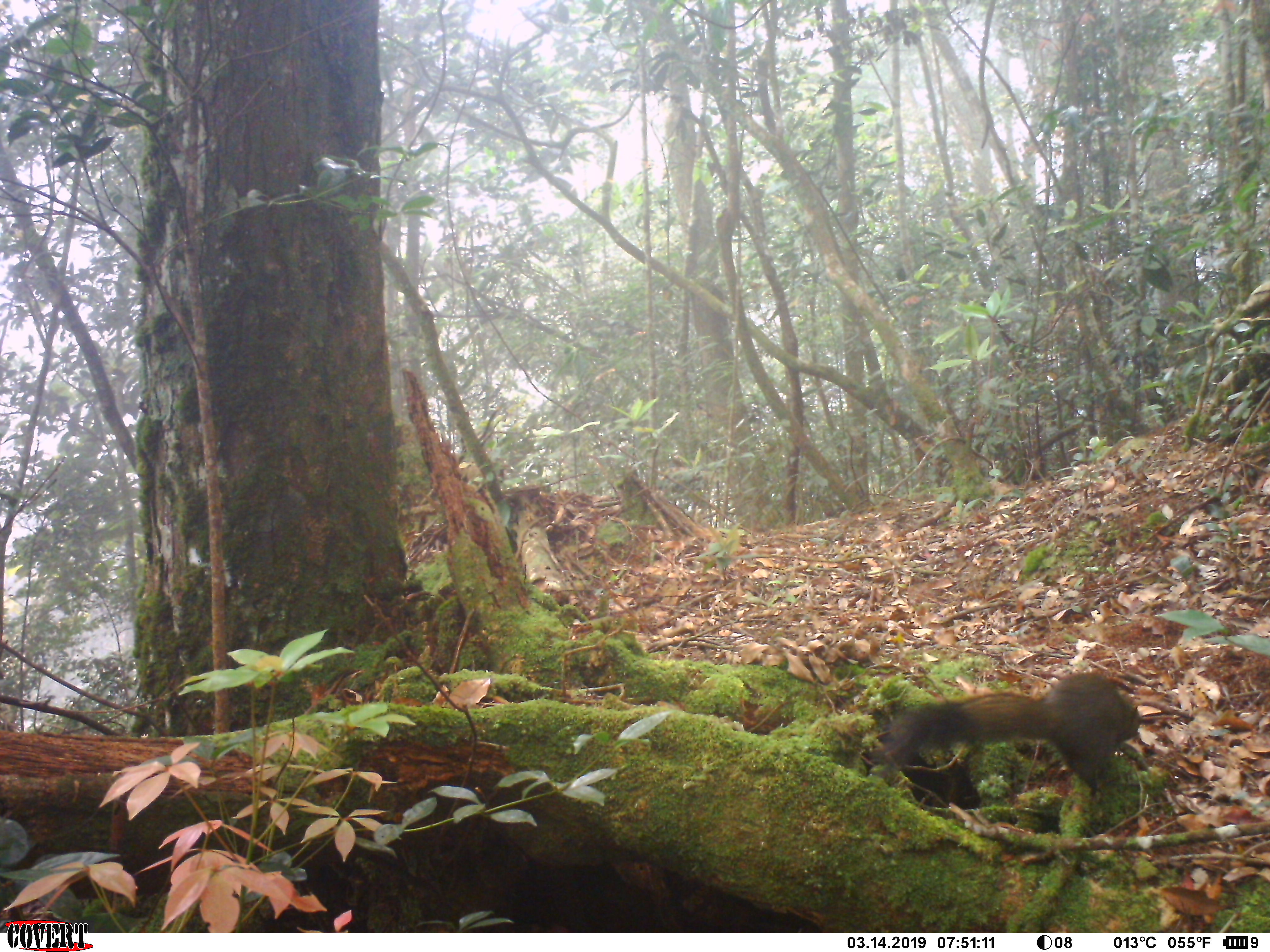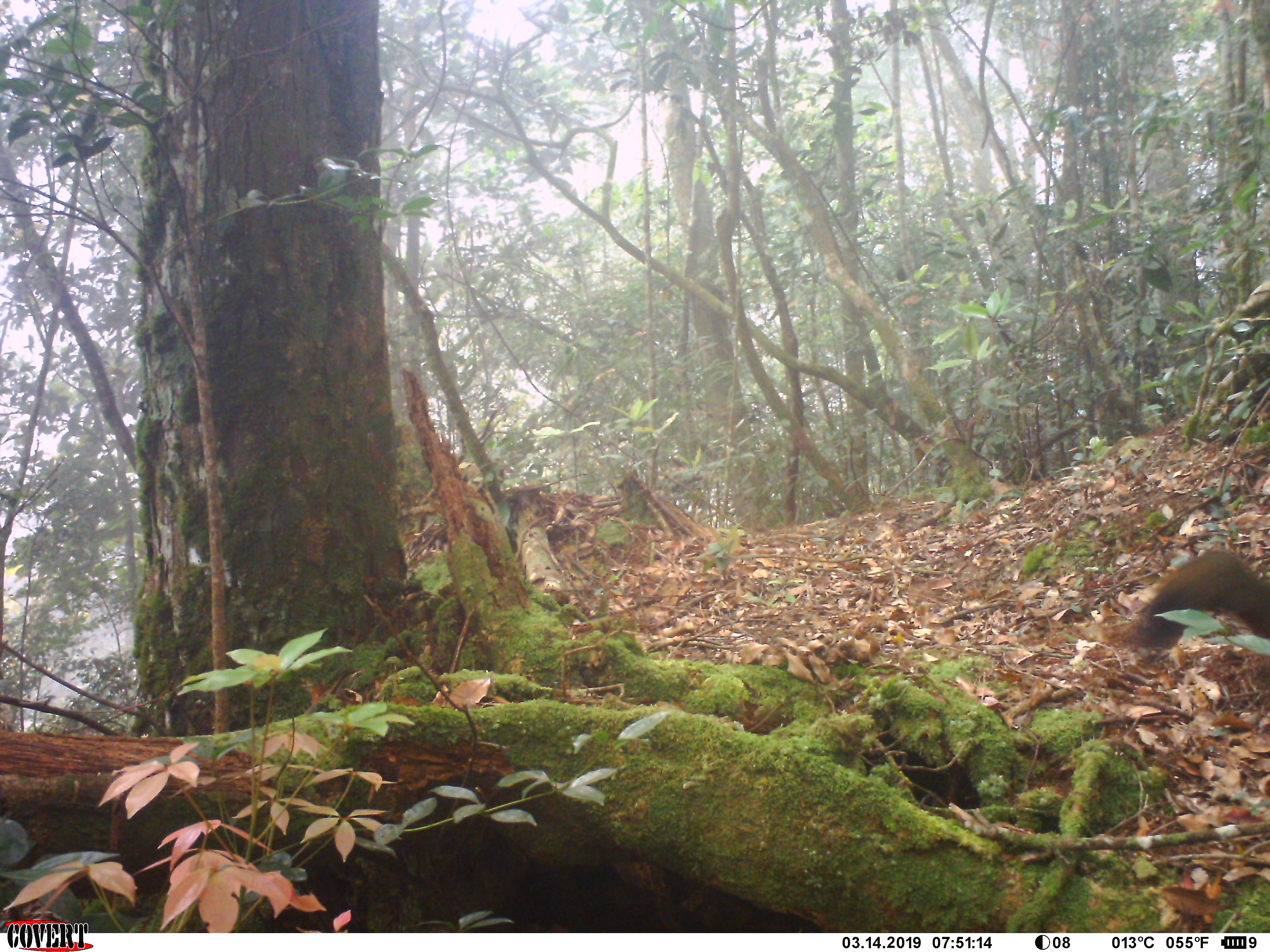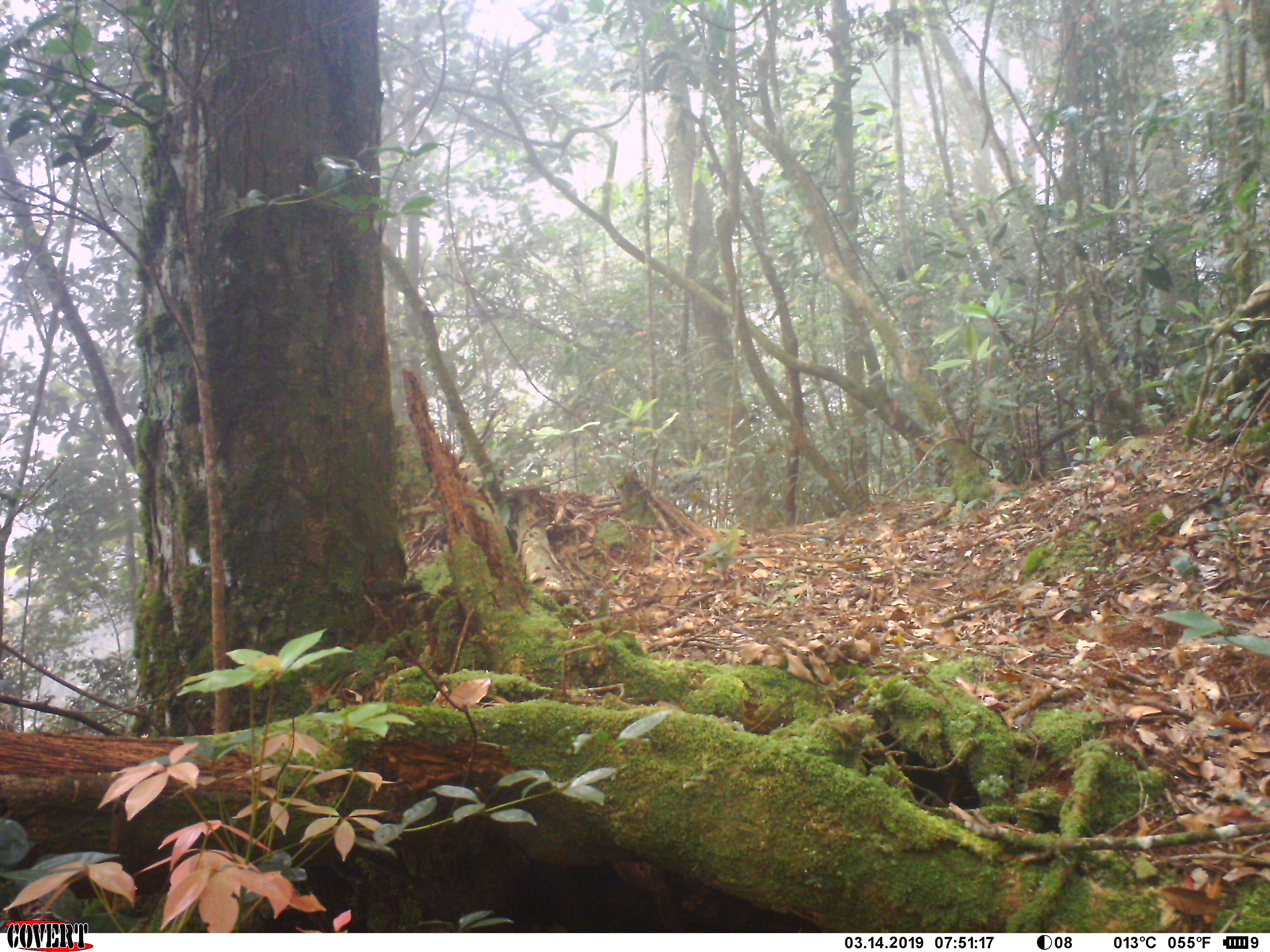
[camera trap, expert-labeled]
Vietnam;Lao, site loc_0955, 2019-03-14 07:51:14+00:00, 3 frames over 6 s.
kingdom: Animalia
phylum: Chordata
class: Mammalia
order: Rodentia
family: Sciuridae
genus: Sciurus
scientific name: Sciurus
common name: squirrel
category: unidentified squirrel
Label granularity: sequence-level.